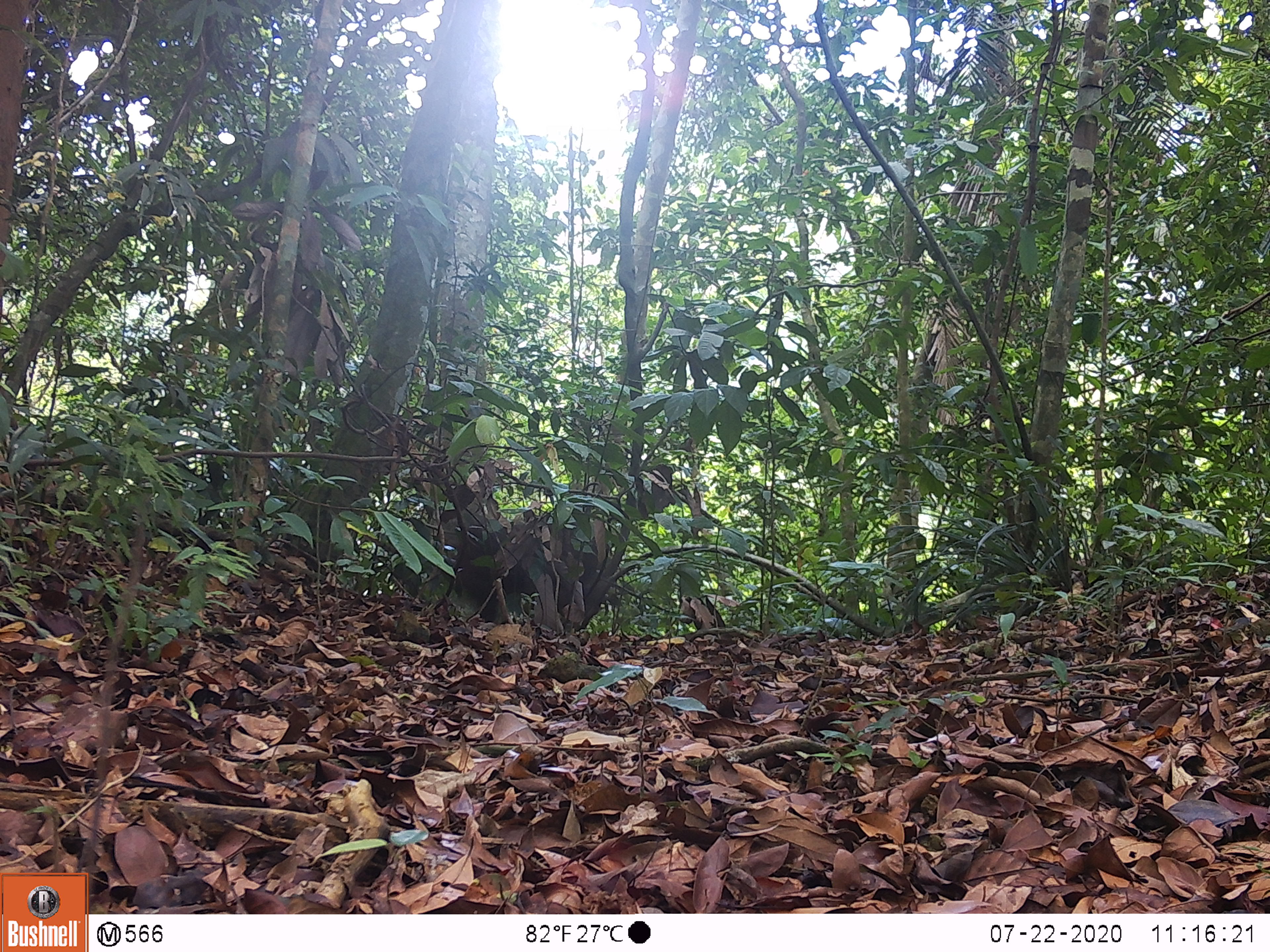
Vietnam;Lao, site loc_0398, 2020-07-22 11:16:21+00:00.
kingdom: Animalia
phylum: Chordata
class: Mammalia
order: Primates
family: Cercopithecidae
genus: Macaca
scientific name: Macaca arctoides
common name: stump-tailed macaque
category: stump tailed macaque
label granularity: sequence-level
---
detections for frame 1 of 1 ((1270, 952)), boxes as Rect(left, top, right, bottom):
stump tailed macaque: Rect(443, 511, 613, 632)